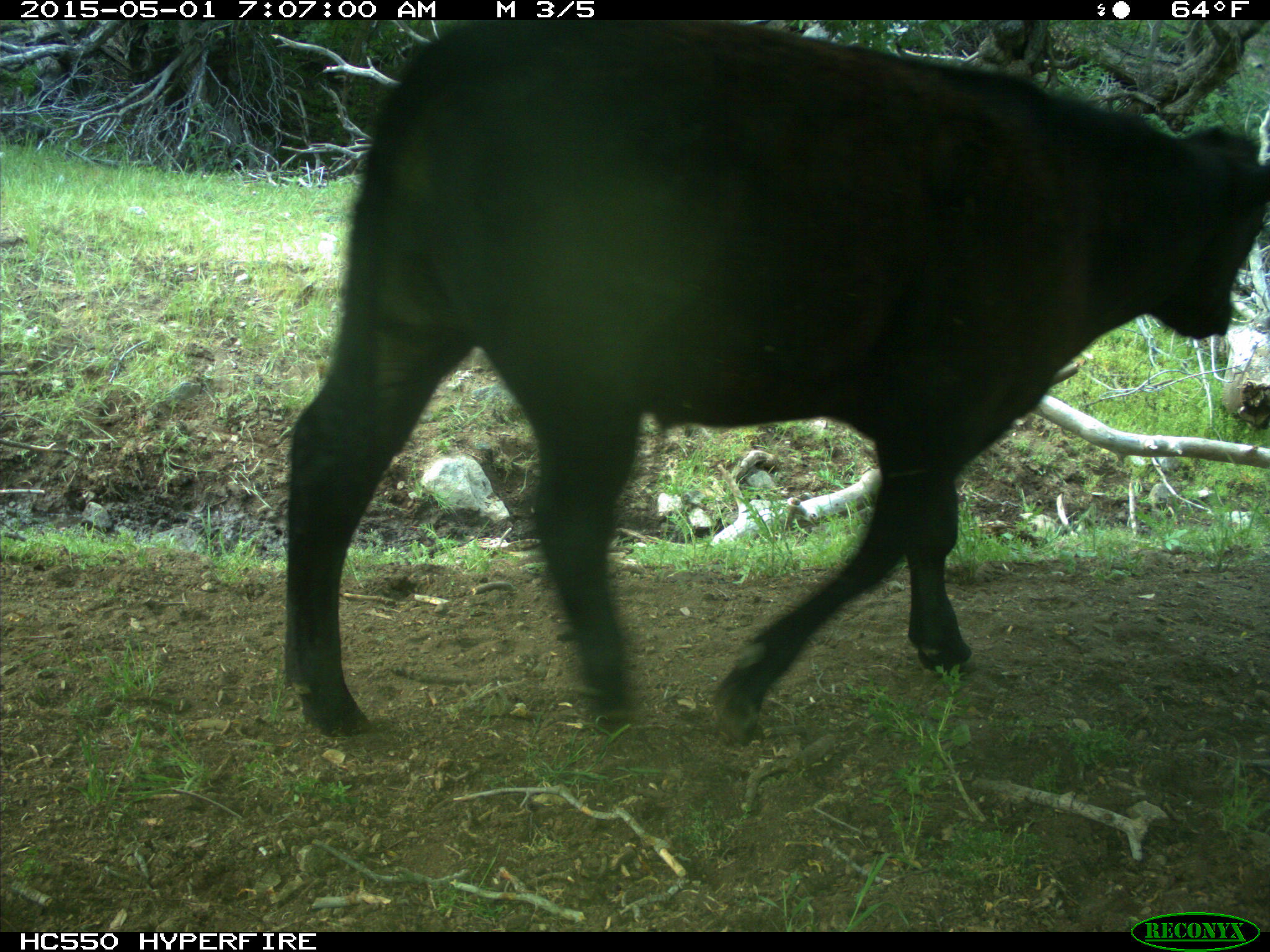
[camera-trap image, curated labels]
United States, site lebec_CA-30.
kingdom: Animalia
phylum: Chordata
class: Mammalia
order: Artiodactyla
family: Bovidae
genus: Bos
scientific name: Bos taurus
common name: domestic cow